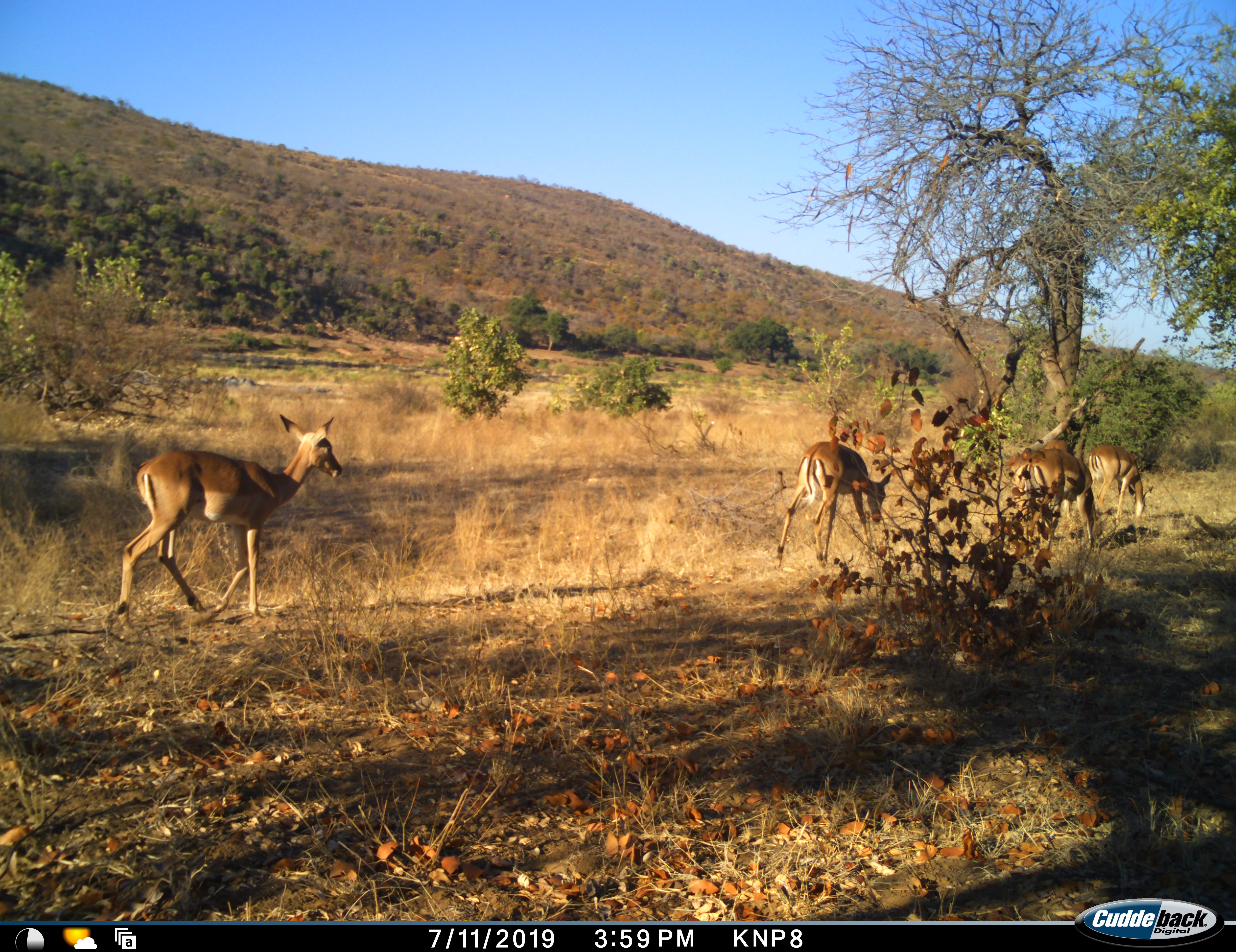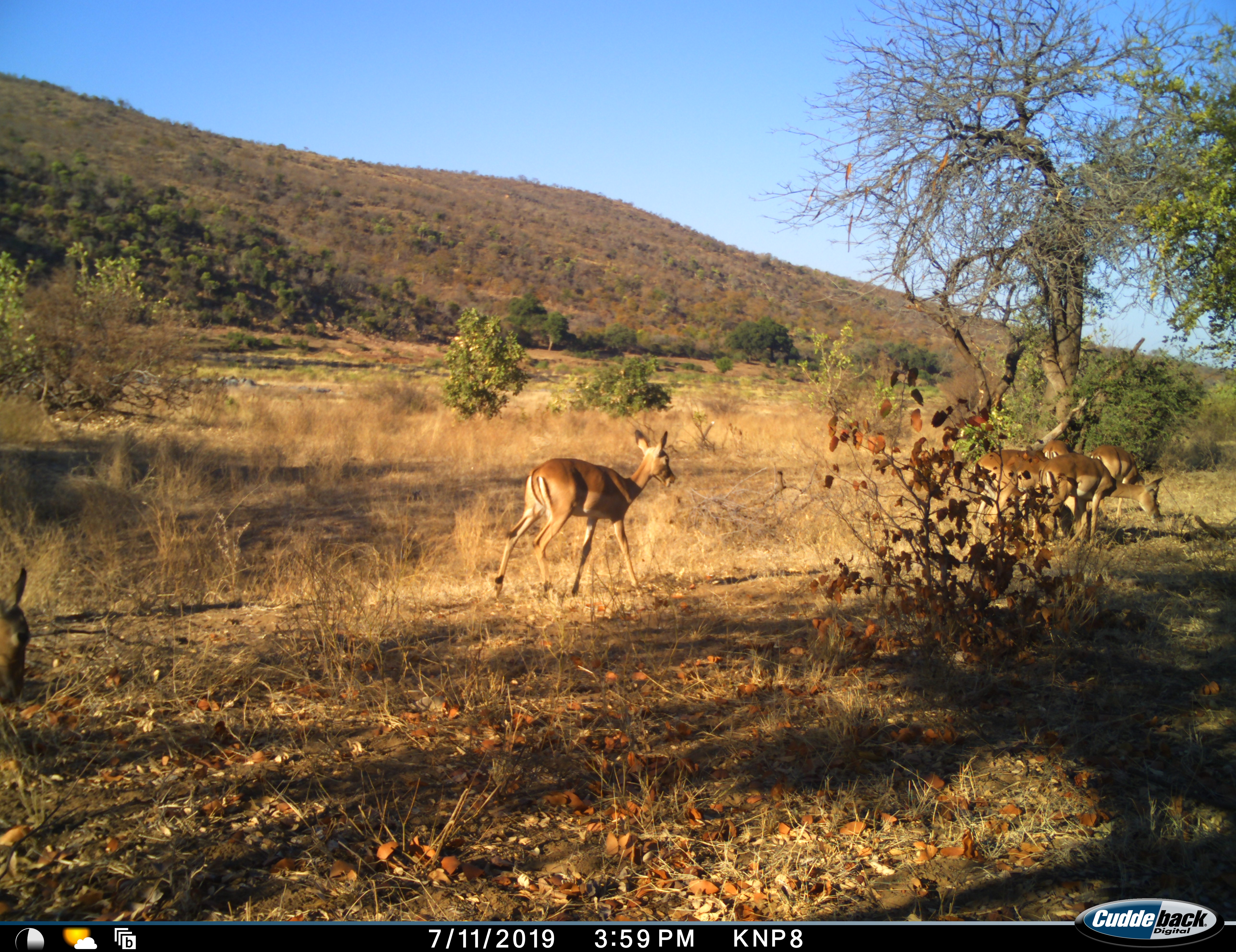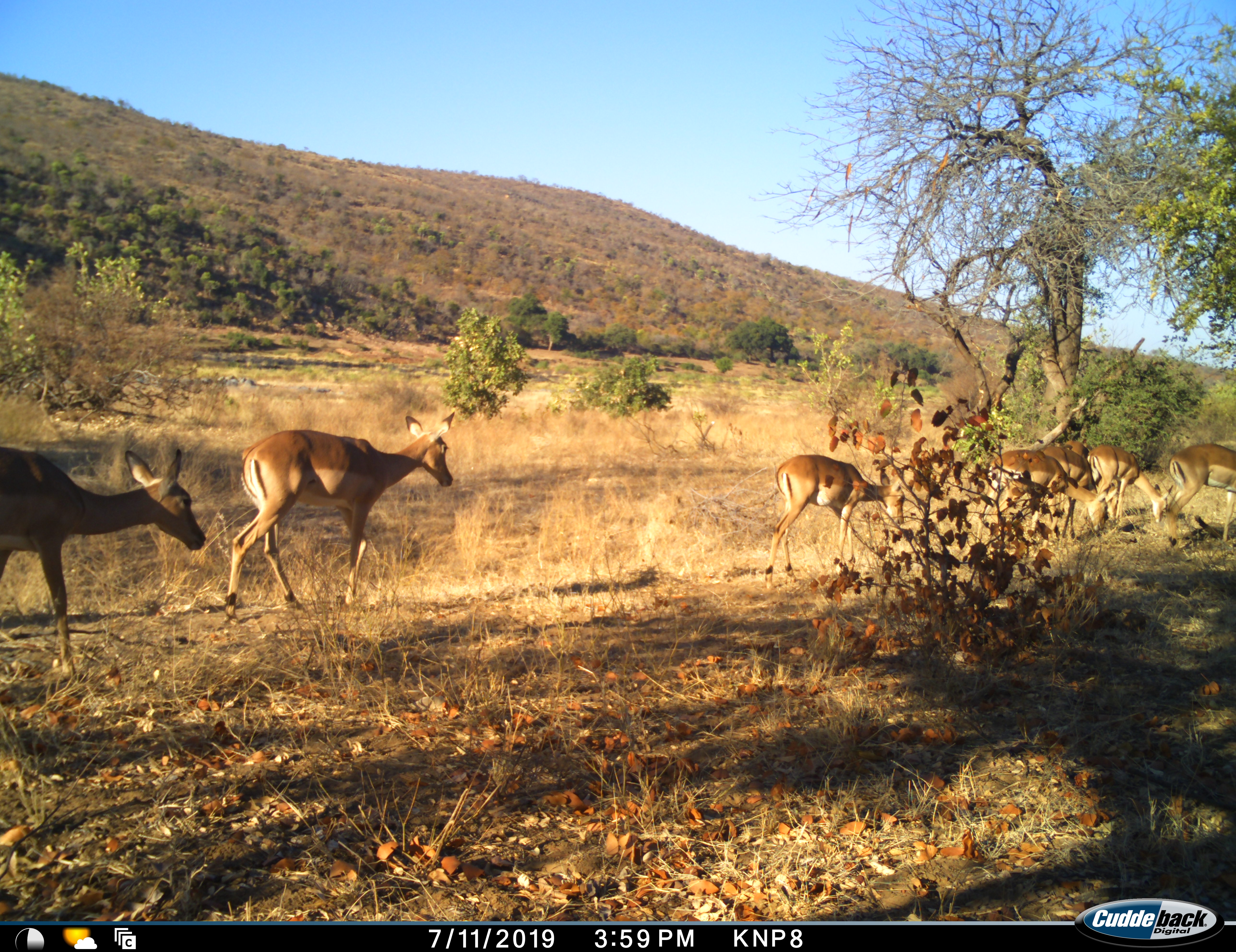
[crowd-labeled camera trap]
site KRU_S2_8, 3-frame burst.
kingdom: Animalia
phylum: Chordata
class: Mammalia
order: Artiodactyla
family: Bovidae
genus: Aepyceros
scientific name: Aepyceros melampus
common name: impala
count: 6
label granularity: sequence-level